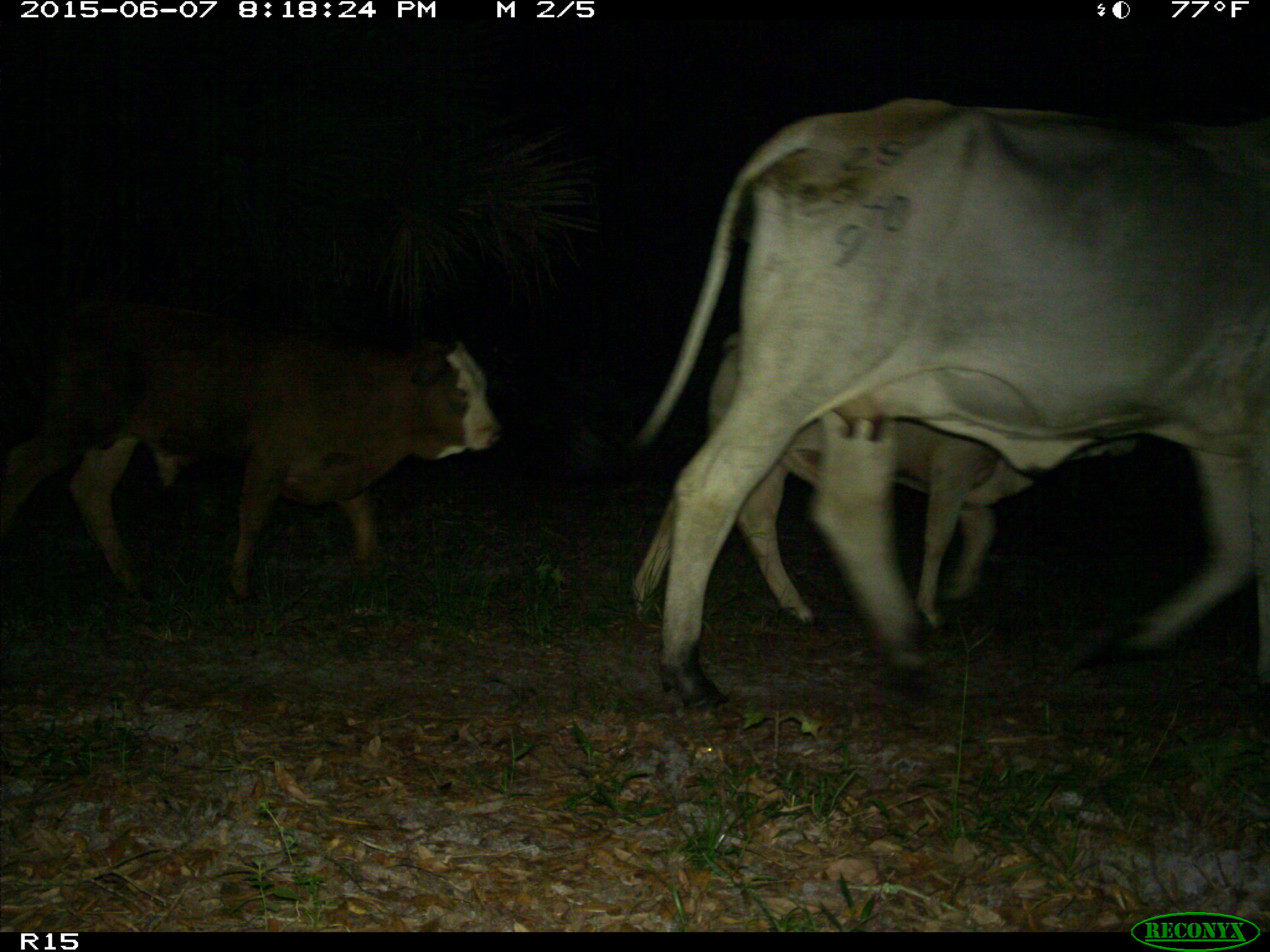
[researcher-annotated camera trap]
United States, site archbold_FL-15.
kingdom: Animalia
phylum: Chordata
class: Mammalia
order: Artiodactyla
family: Bovidae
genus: Bos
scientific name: Bos taurus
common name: domestic cow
Bos taurus (domestic cow).